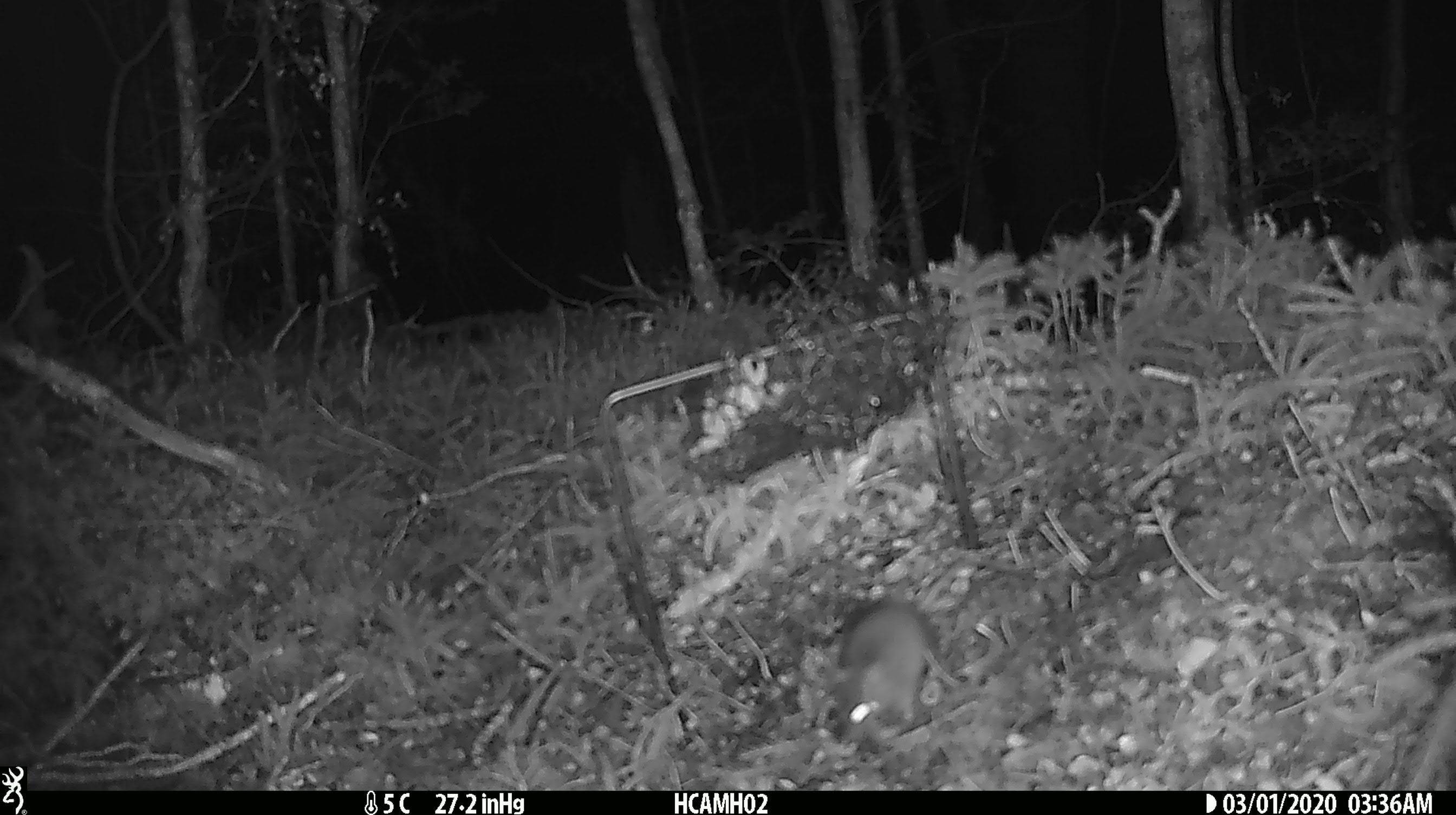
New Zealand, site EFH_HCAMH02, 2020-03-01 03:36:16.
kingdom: Animalia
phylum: Chordata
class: Mammalia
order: Rodentia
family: Muridae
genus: Mus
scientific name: Mus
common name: mouse